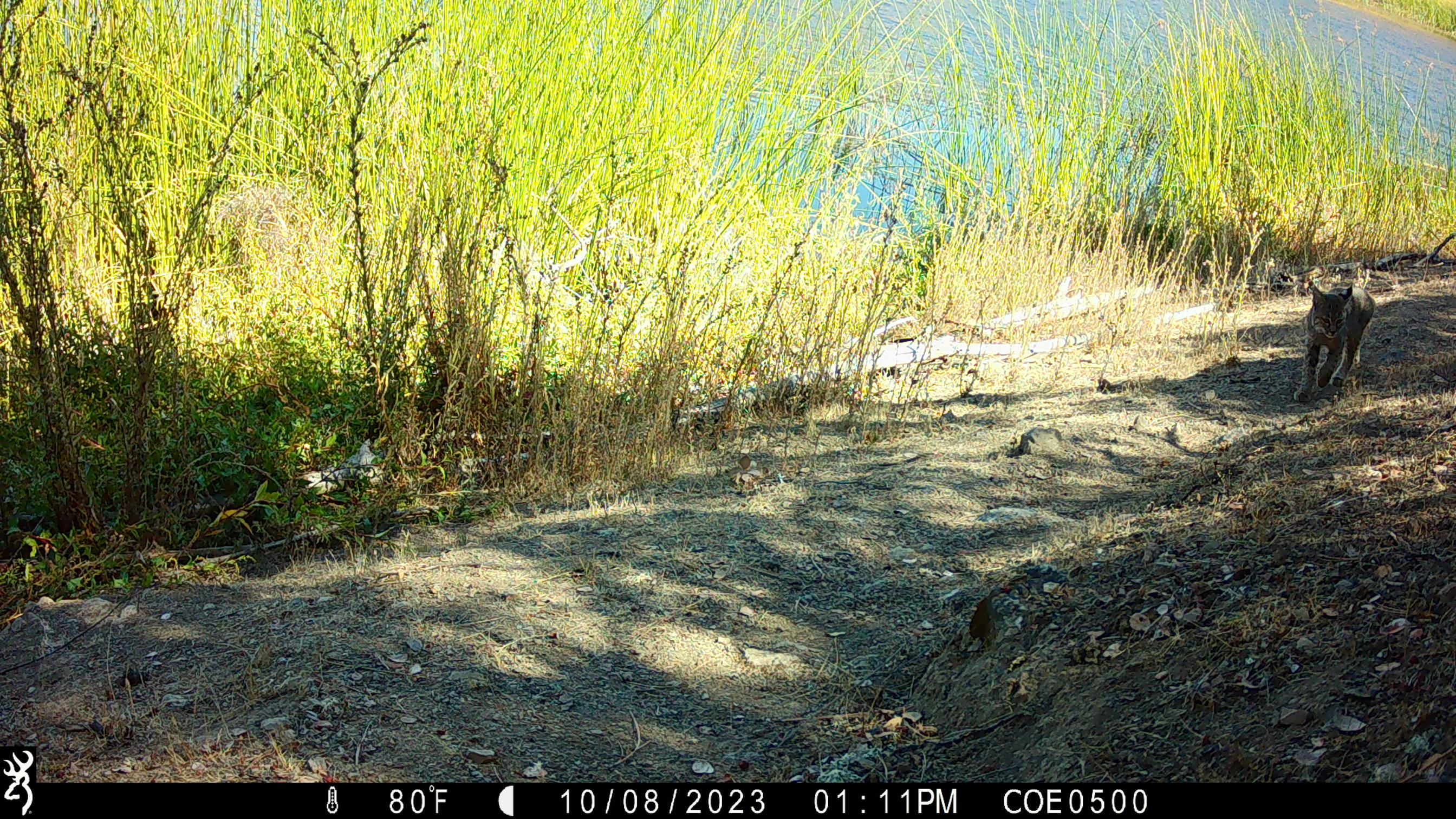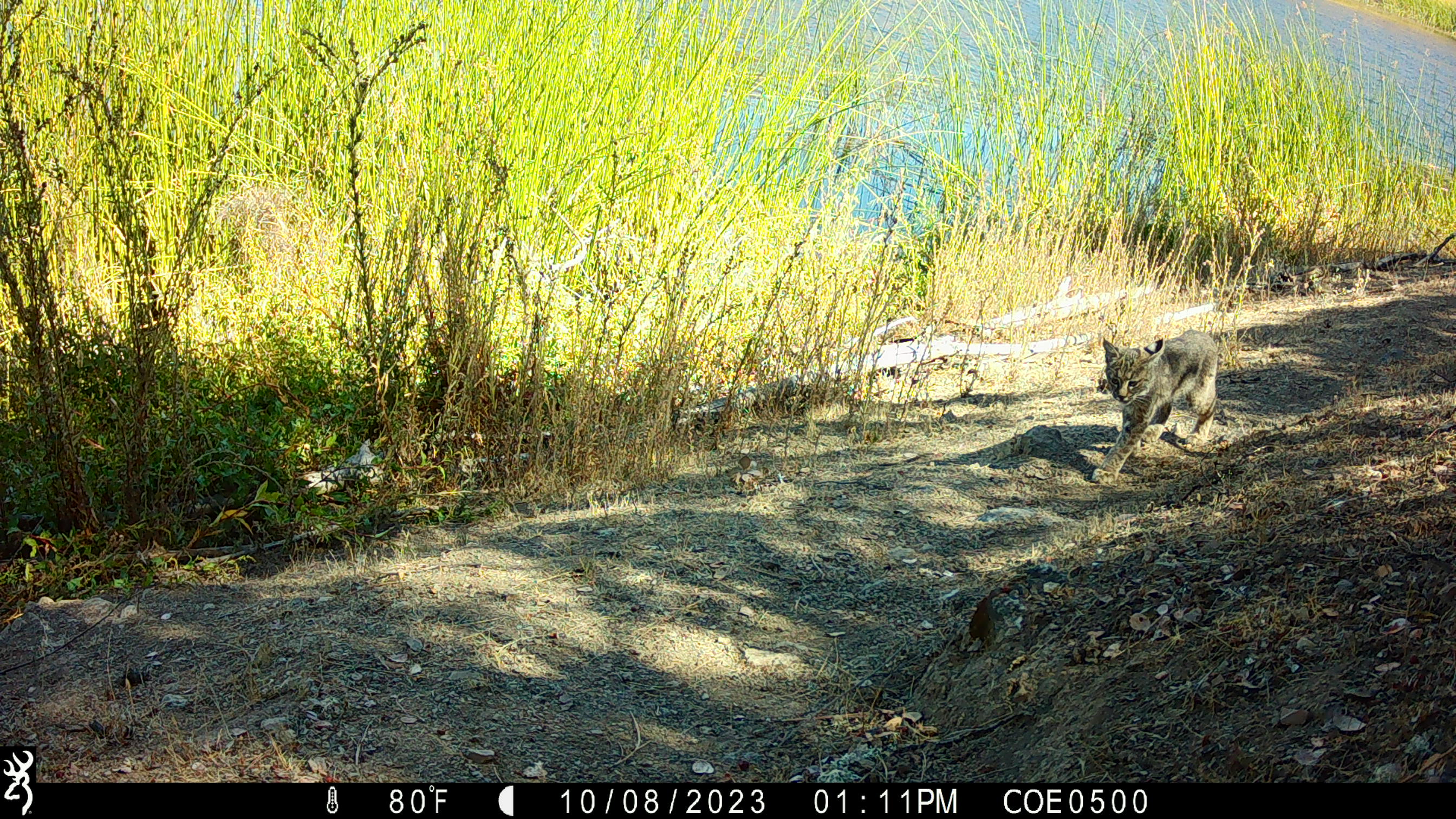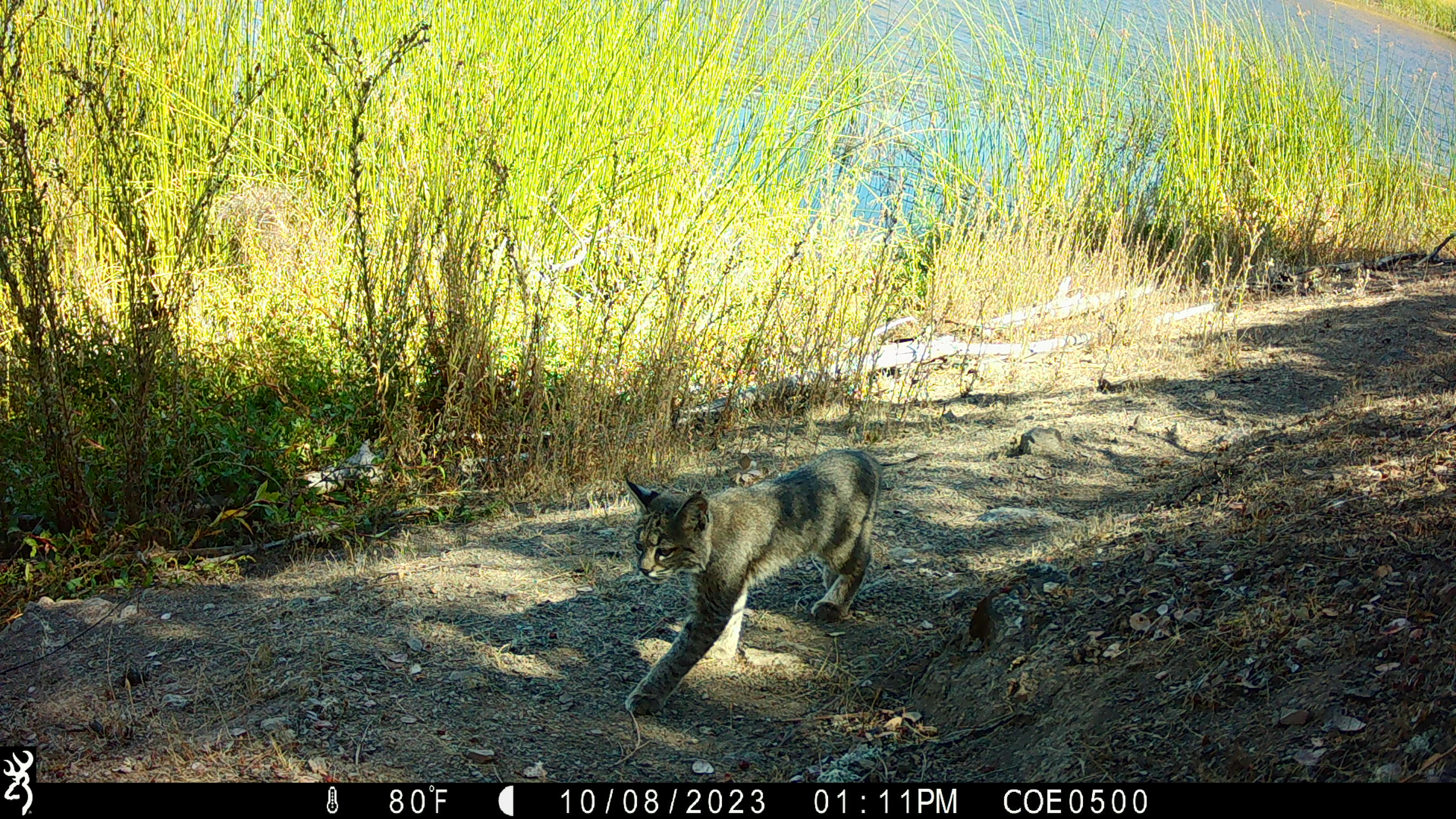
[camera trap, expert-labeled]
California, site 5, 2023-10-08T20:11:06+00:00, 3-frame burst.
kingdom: Animalia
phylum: Chordata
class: Mammalia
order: Carnivora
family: Felidae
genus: Lynx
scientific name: Lynx rufus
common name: bobcat